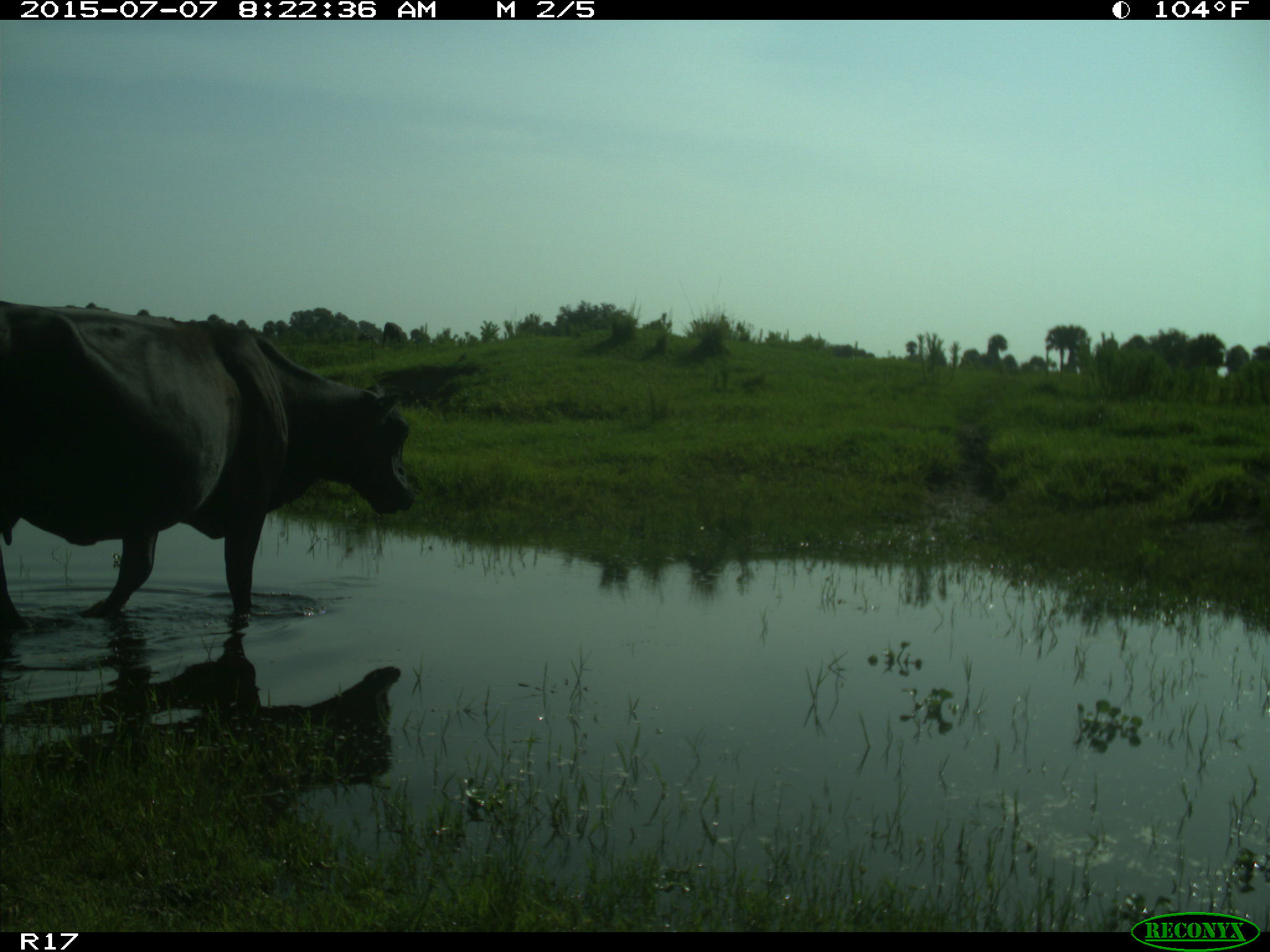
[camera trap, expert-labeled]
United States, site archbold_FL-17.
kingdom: Animalia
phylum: Chordata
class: Mammalia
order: Artiodactyla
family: Bovidae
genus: Bos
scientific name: Bos taurus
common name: domestic cow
Bos taurus (domestic cow).